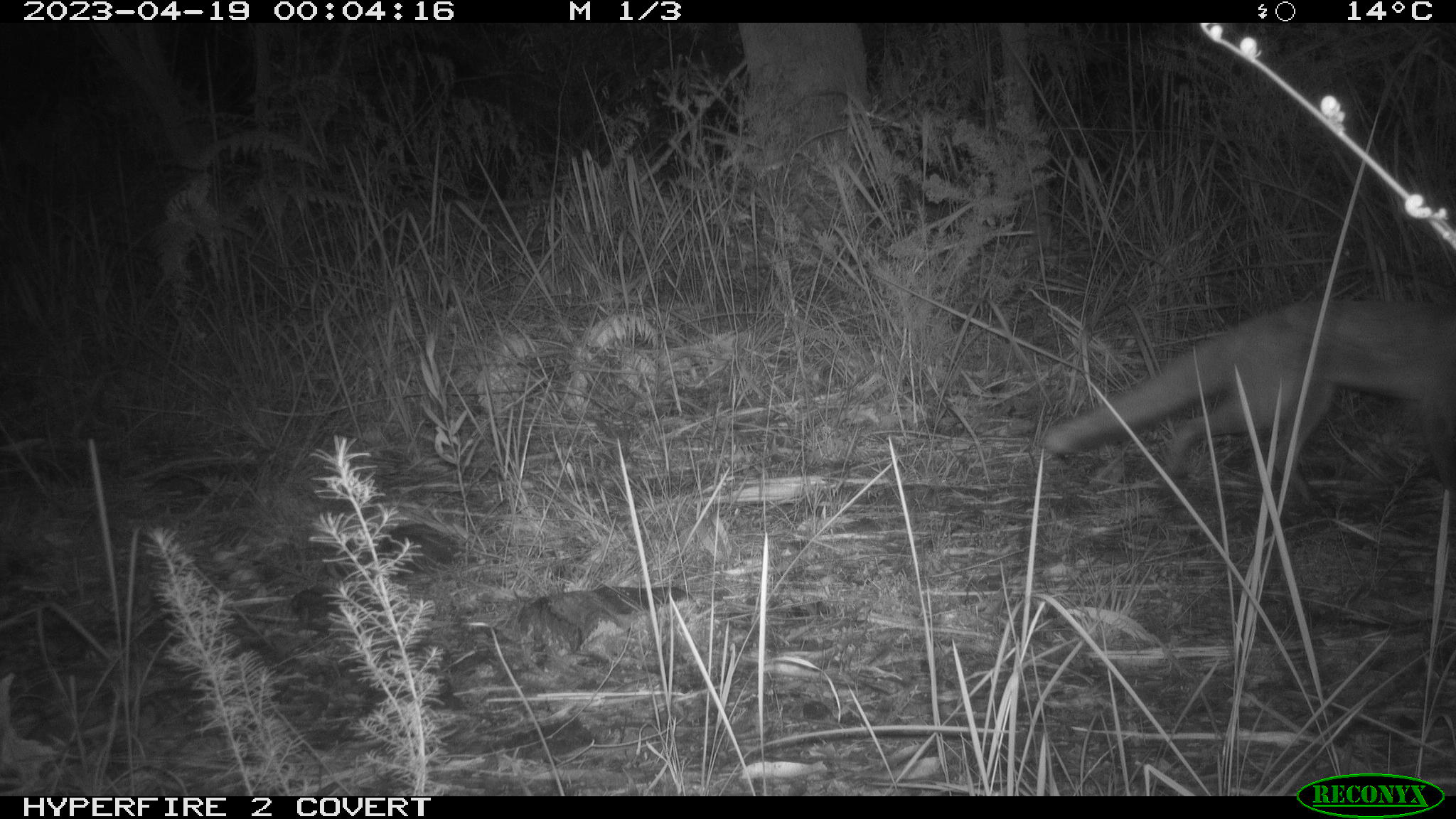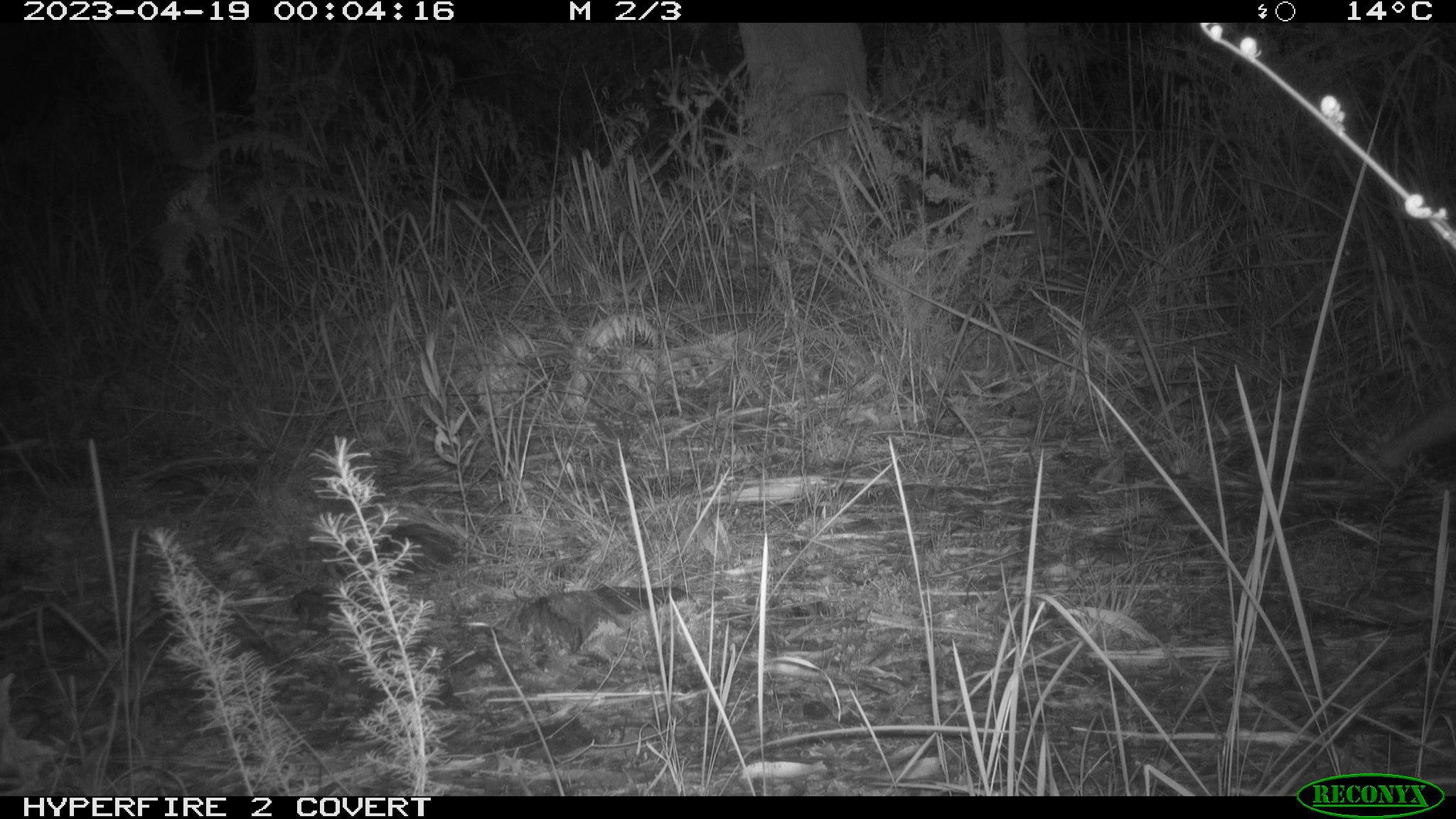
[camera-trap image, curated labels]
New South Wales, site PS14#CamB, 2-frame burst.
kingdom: Animalia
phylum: Chordata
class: Mammalia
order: Carnivora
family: Canidae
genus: Vulpes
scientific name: Vulpes vulpes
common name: red fox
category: fox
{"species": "fox (red fox) (Vulpes vulpes)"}